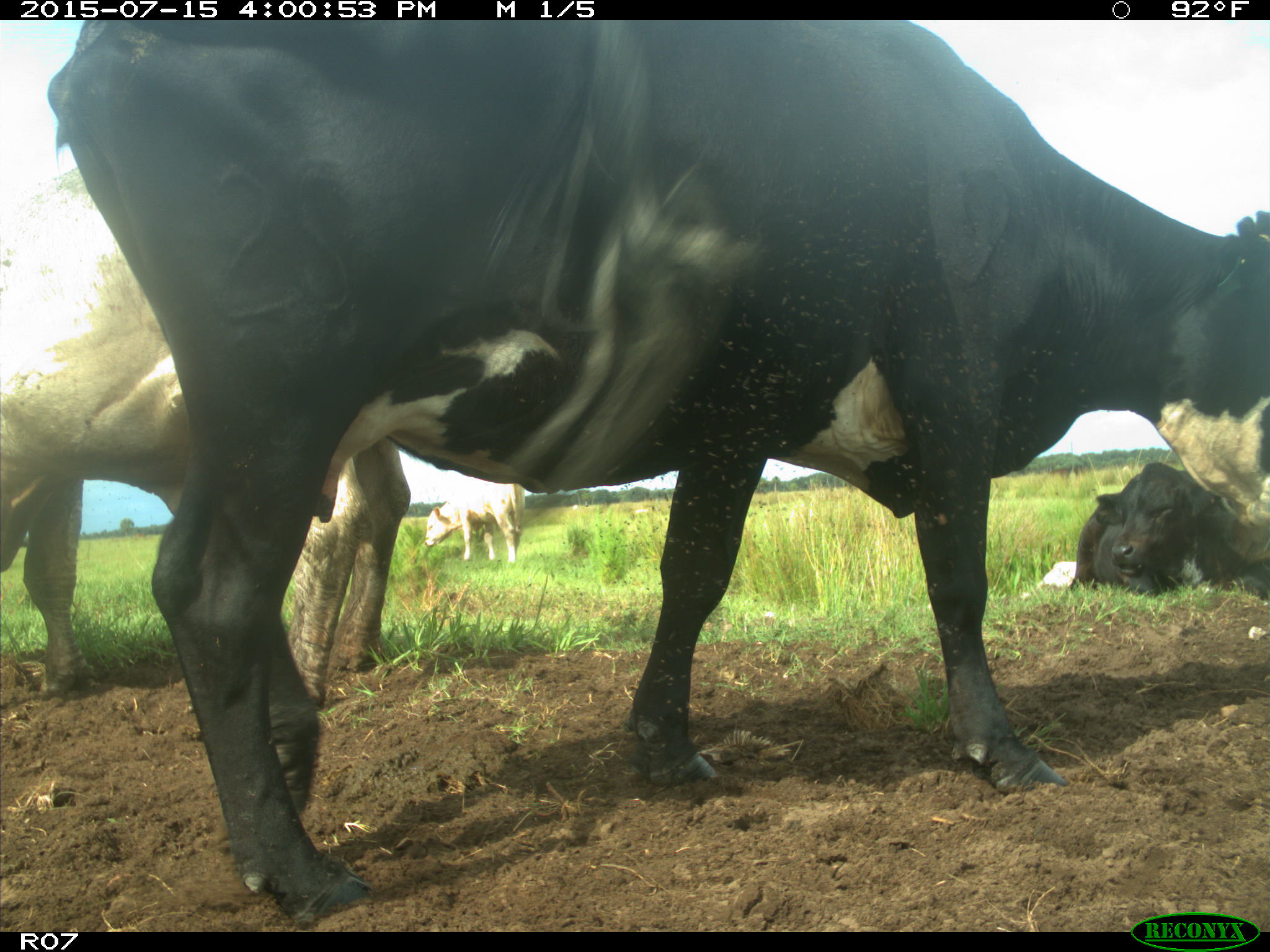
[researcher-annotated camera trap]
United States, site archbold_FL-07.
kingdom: Animalia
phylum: Chordata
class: Mammalia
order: Artiodactyla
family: Bovidae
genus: Bos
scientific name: Bos taurus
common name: domestic cow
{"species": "Bos taurus (domestic cow)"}